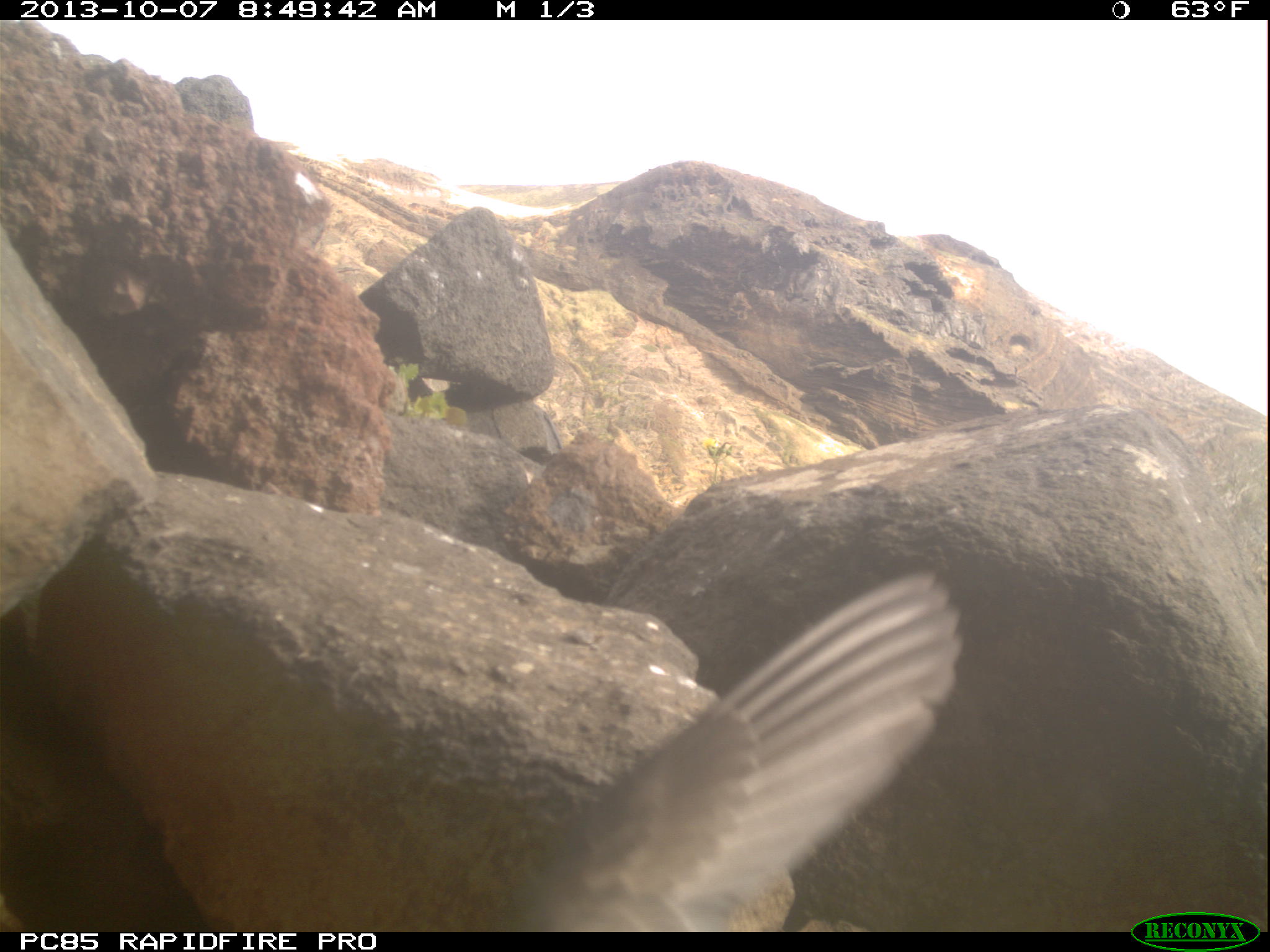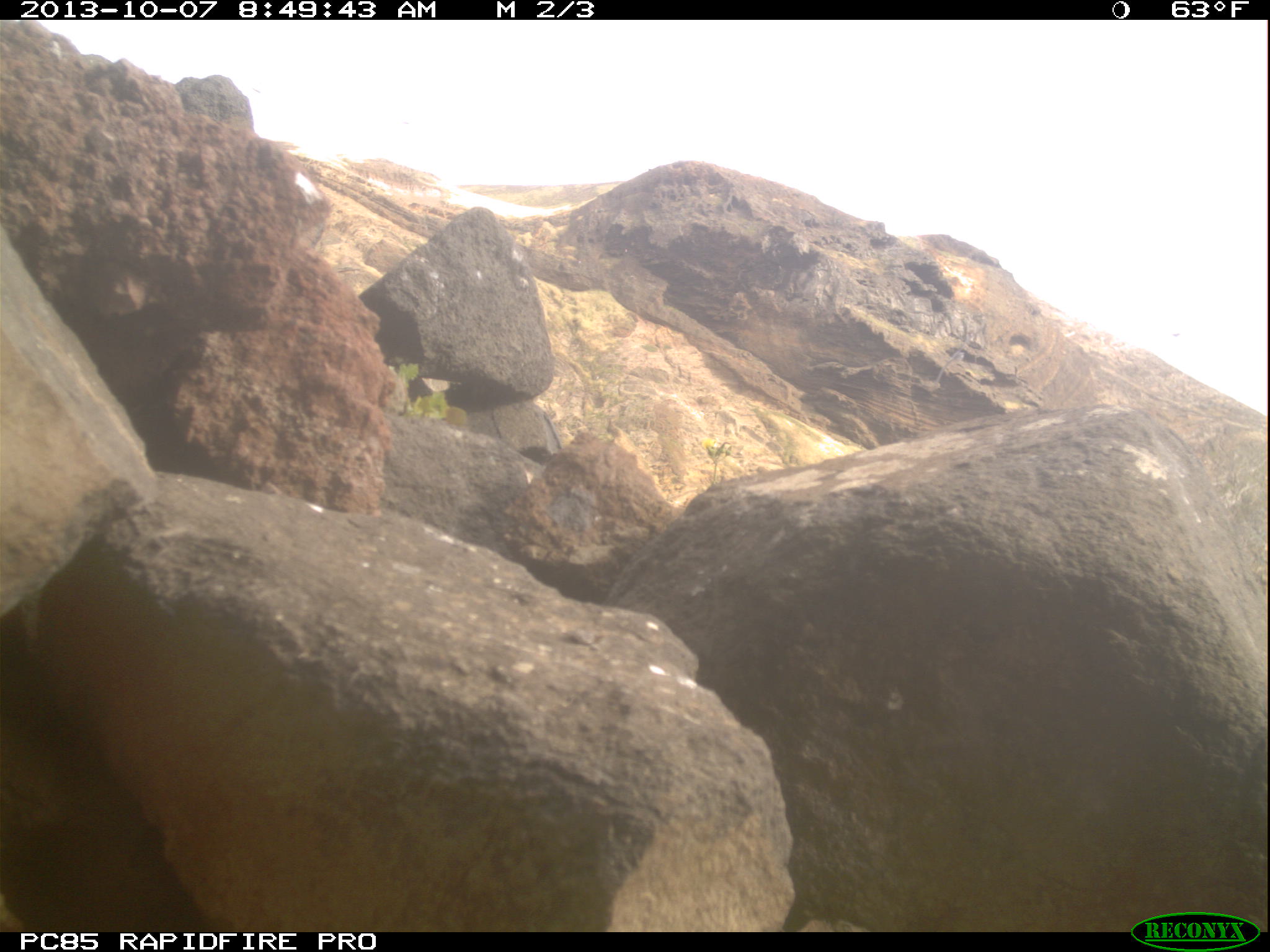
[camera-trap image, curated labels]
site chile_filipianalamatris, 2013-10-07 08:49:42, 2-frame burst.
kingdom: Animalia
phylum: Chordata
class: Aves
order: Procellariiformes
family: Procellariidae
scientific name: Procellariidae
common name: petrel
Petrel (Procellariidae).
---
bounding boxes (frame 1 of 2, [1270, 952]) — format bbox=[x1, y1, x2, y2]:
petrel: bbox=[482, 565, 959, 937]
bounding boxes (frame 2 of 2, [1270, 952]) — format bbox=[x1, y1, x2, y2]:
petrel: bbox=[930, 324, 979, 389]